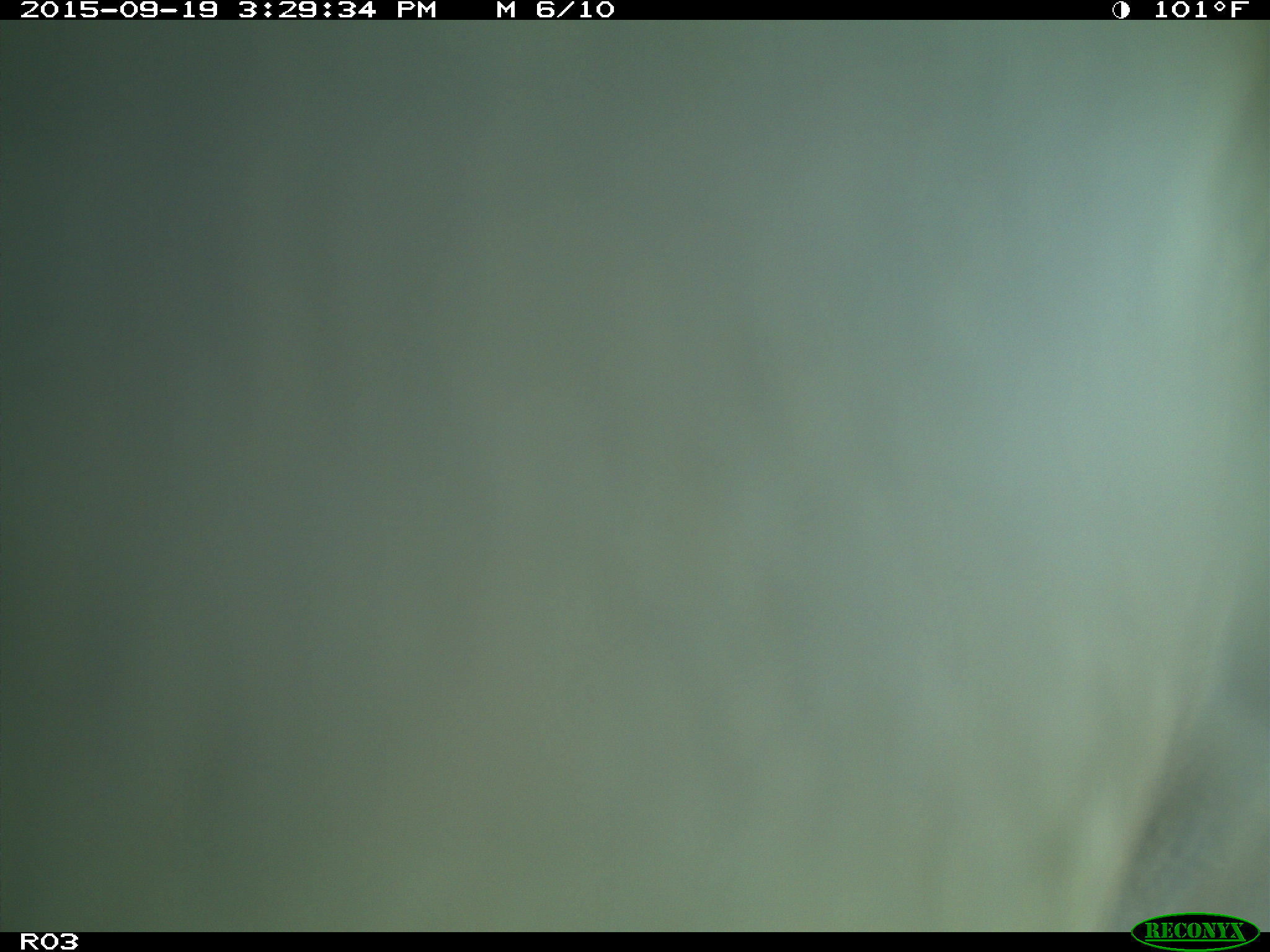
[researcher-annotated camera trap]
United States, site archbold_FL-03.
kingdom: Animalia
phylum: Chordata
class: Mammalia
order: Artiodactyla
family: Bovidae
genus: Bos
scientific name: Bos taurus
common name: domestic cow